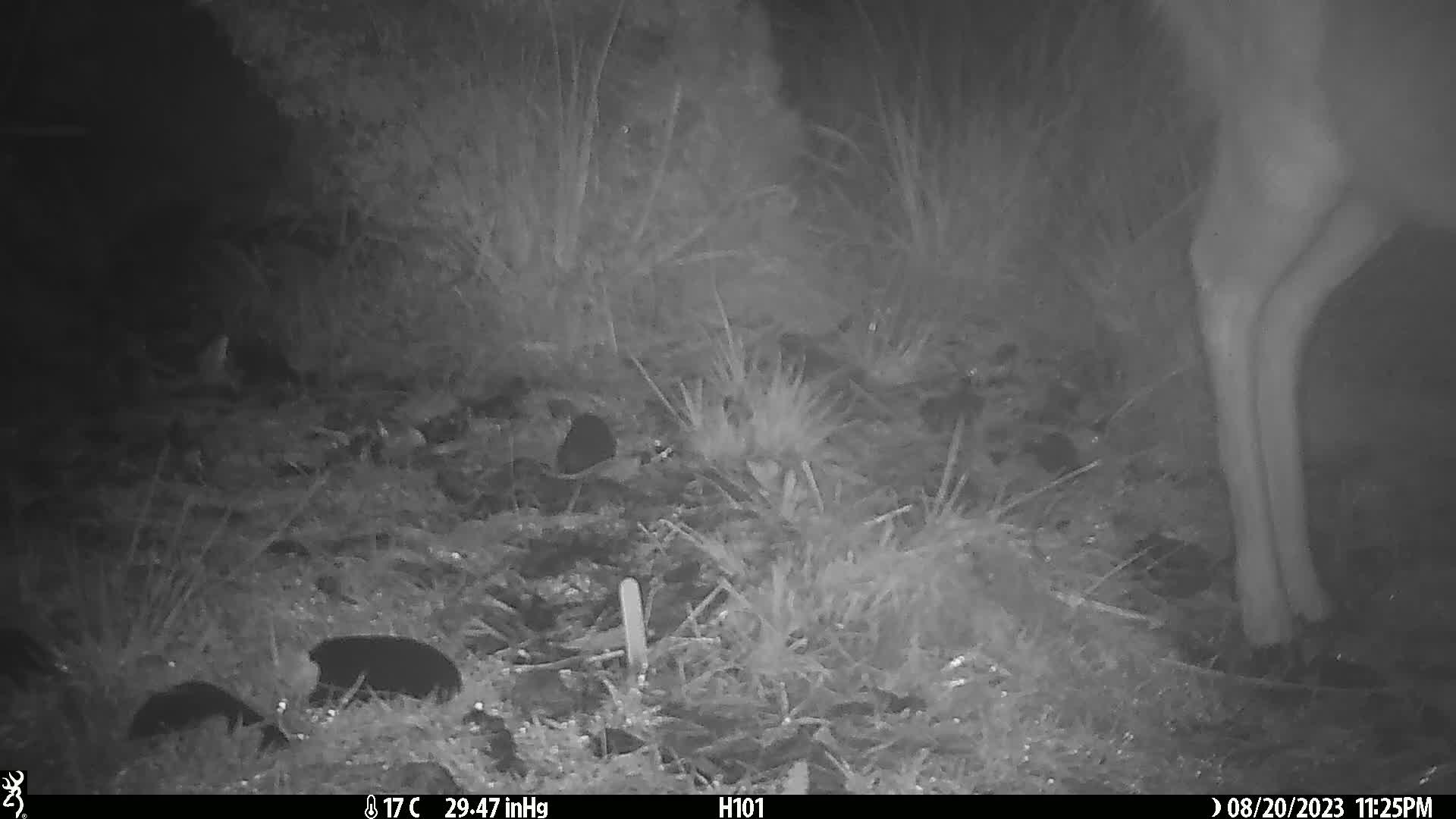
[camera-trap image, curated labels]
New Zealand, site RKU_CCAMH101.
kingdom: Animalia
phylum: Chordata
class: Mammalia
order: Artiodactyla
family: Cervidae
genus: Odocoileus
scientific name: Odocoileus virginianus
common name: white-tailed deer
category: white tailed deer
White tailed deer (white-tailed deer) (Odocoileus virginianus).